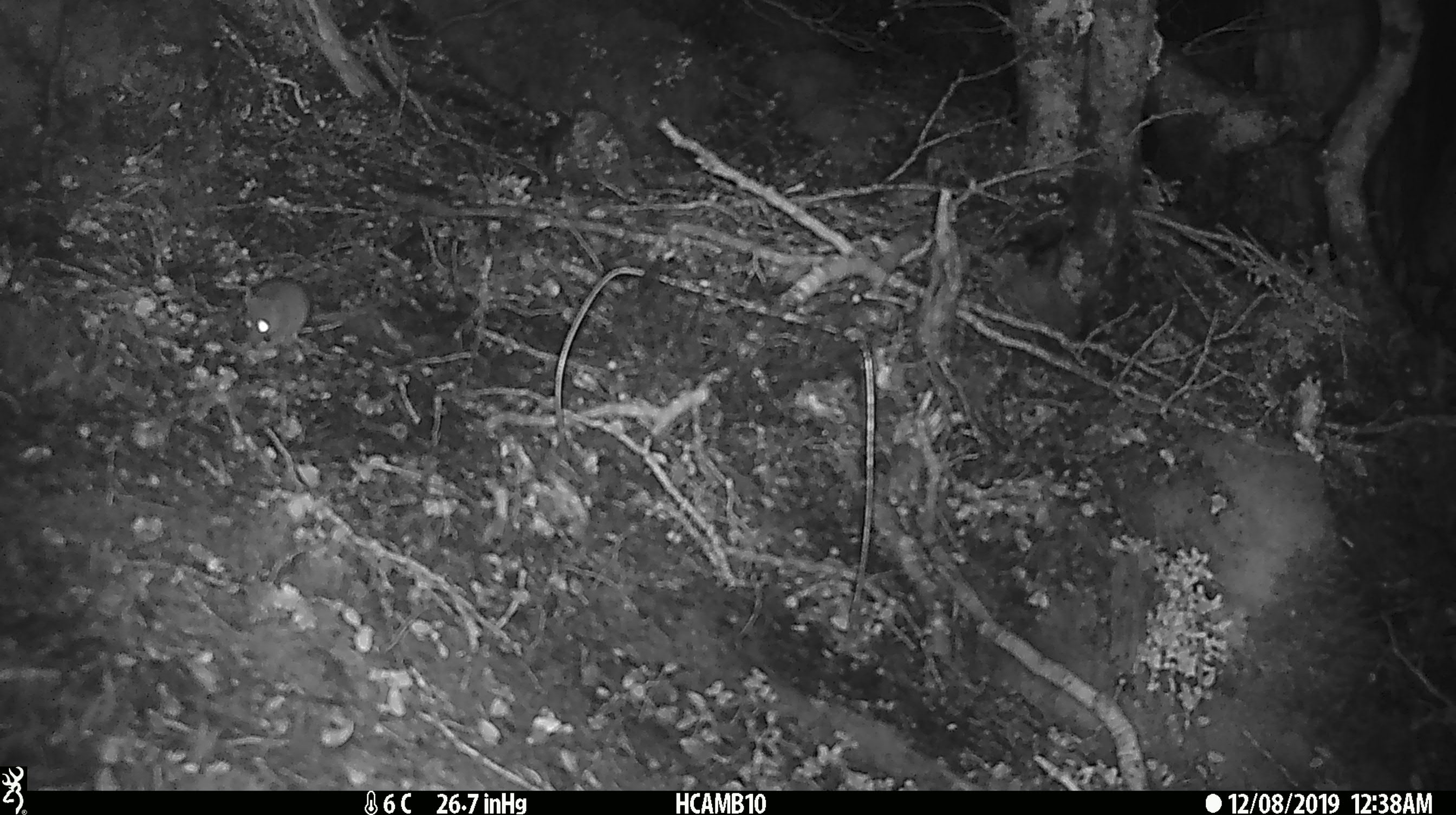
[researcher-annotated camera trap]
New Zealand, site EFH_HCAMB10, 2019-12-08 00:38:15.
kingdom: Animalia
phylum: Chordata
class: Mammalia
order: Rodentia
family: Muridae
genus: Mus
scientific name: Mus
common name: mouse